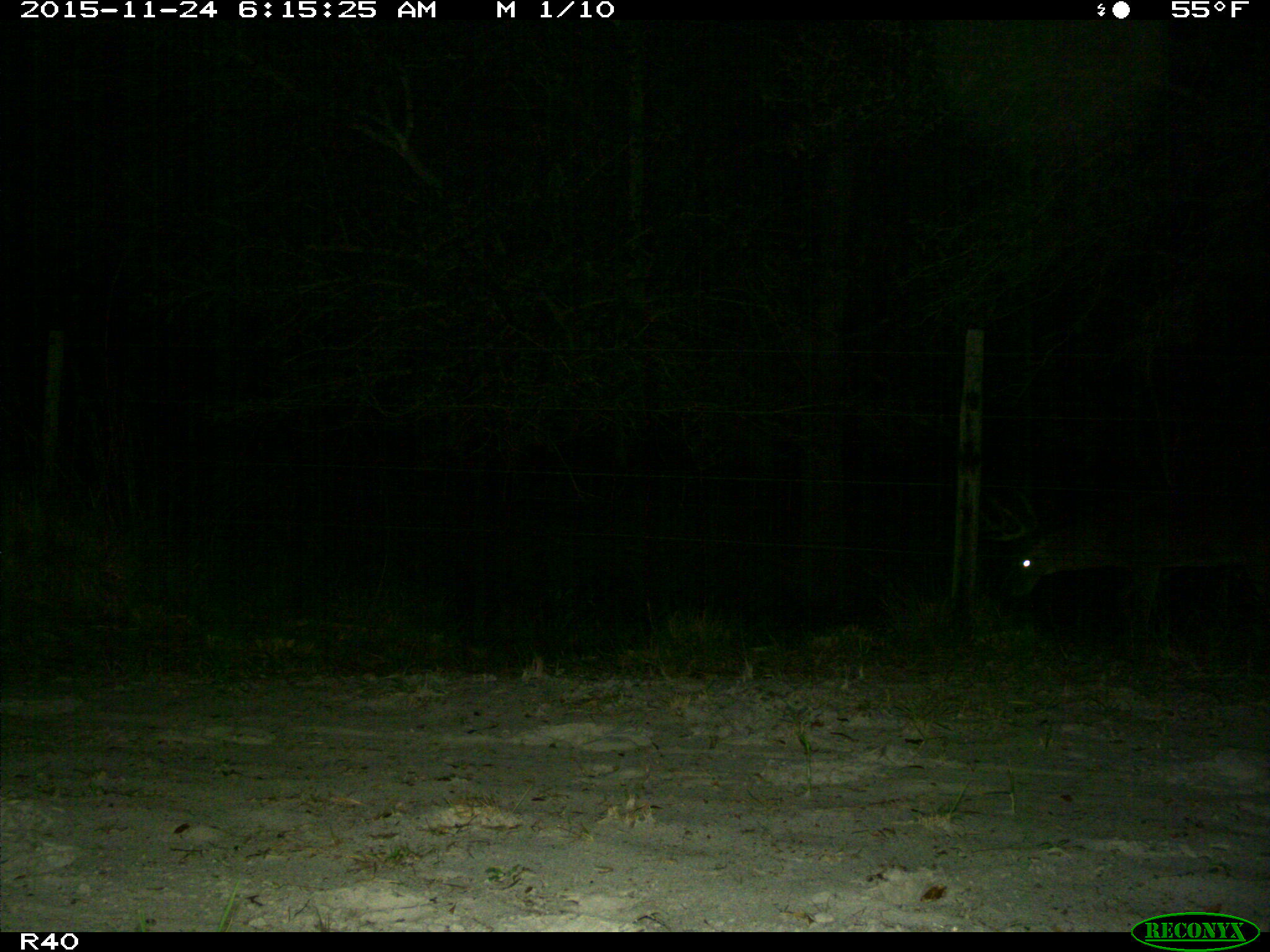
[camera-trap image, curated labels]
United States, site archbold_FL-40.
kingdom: Animalia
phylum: Chordata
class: Mammalia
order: Artiodactyla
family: Cervidae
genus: Odocoileus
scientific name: Odocoileus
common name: deer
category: unidentified deer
Unidentified deer (deer) (Odocoileus).